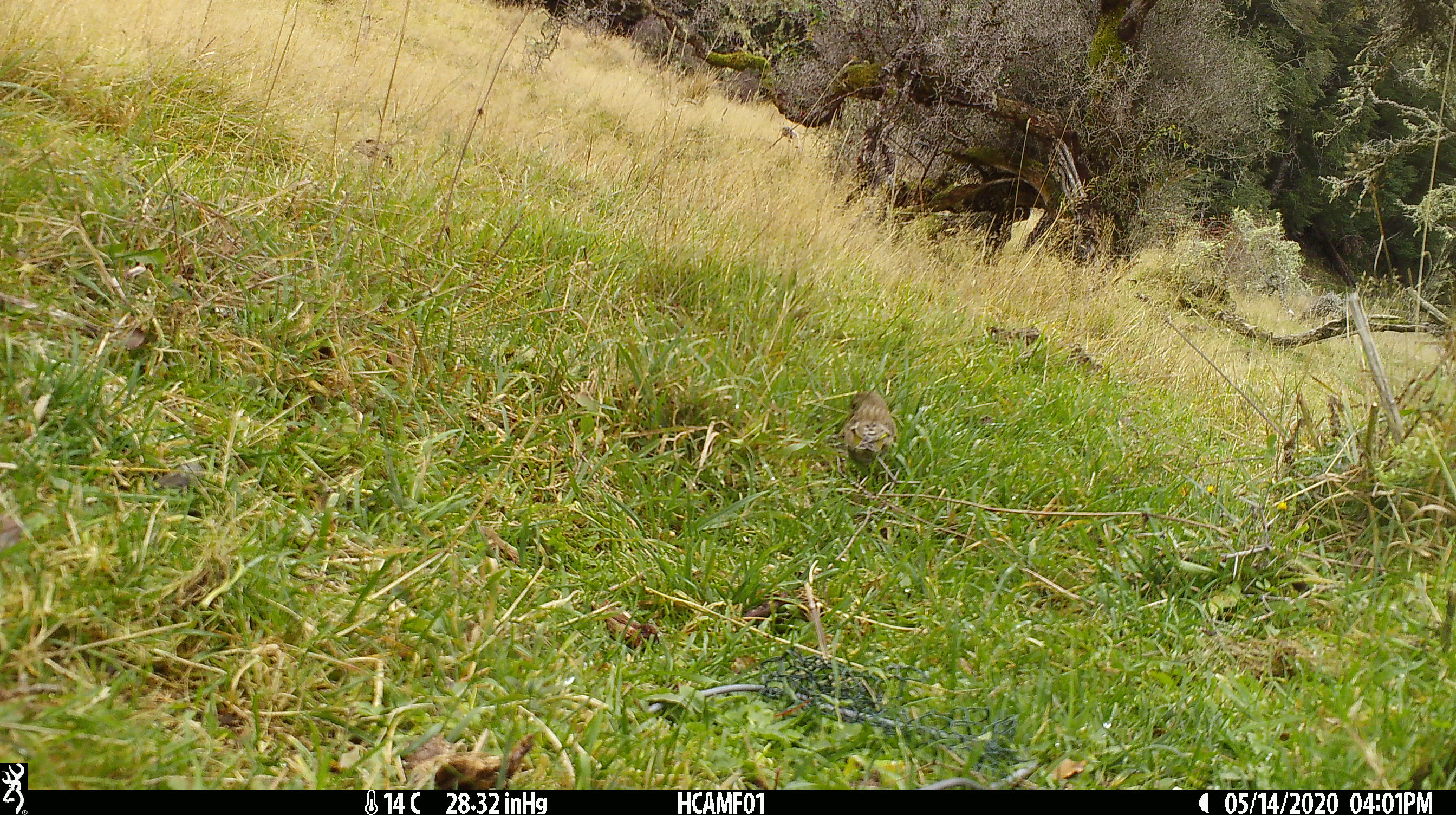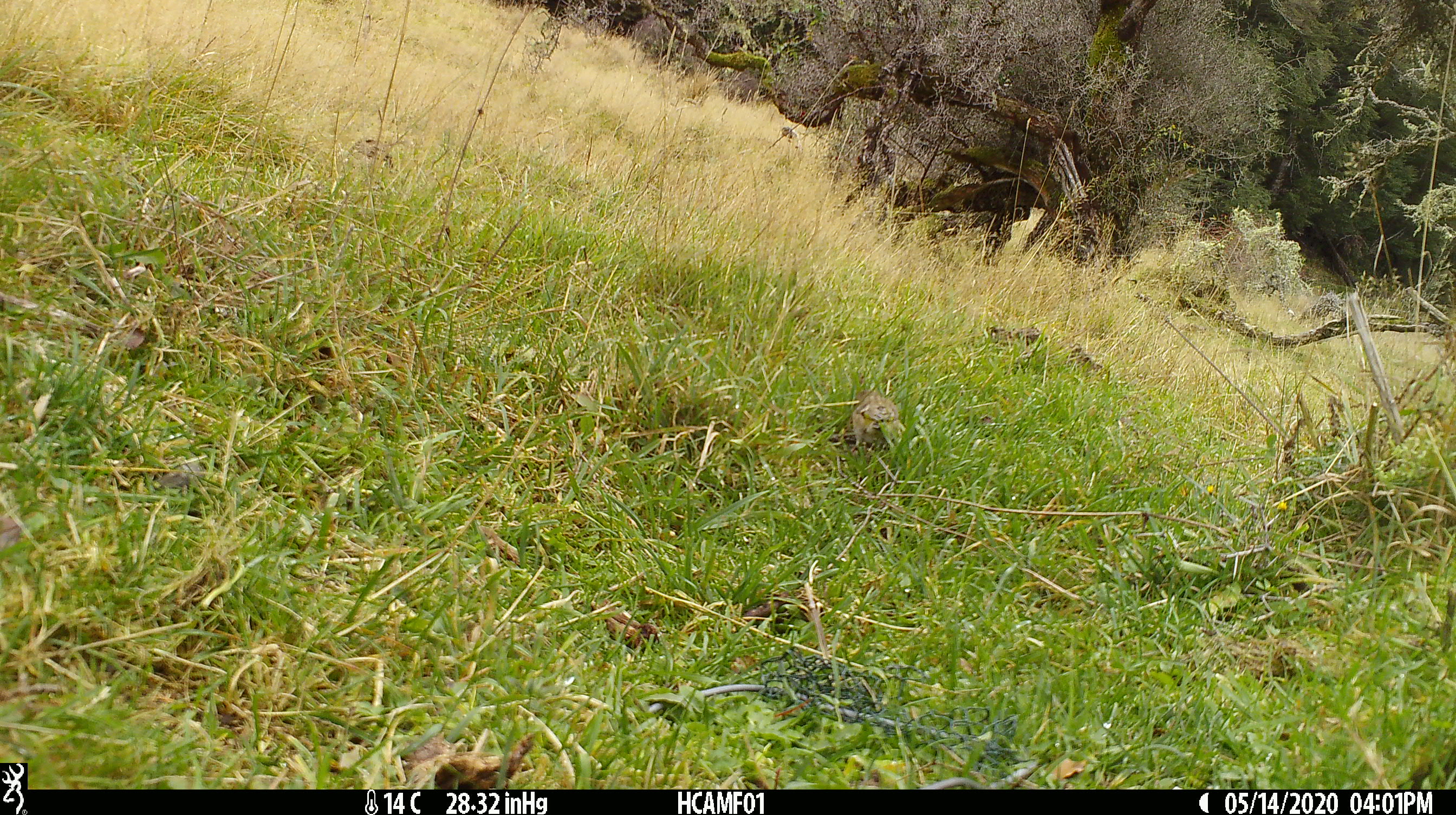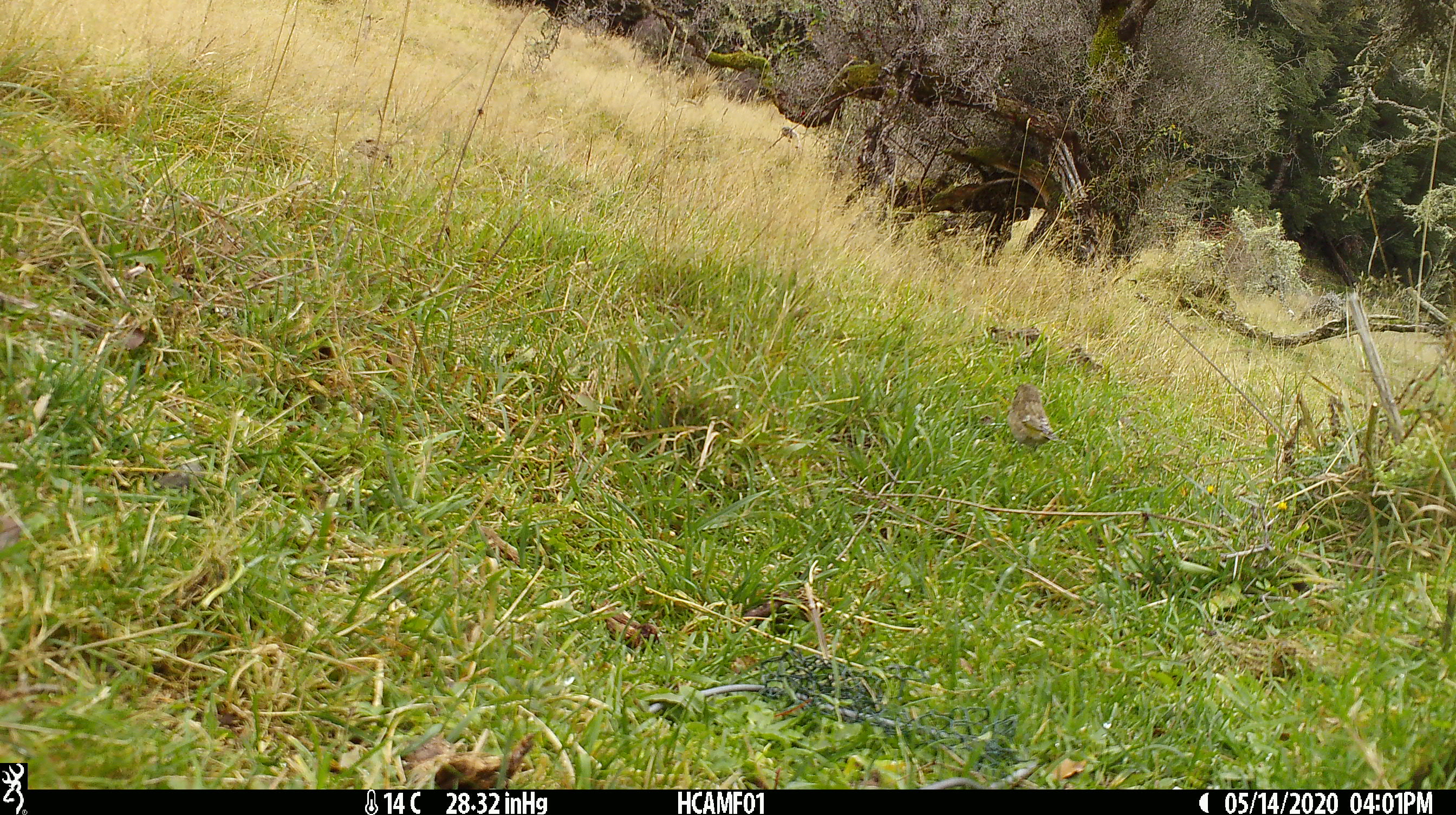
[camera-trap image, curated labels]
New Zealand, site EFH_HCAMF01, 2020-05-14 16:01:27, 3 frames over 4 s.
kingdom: Animalia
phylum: Chordata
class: Aves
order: Passeriformes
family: Fringillidae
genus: Chloris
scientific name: Chloris chloris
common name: greenfinch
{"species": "greenfinch (Chloris chloris)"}